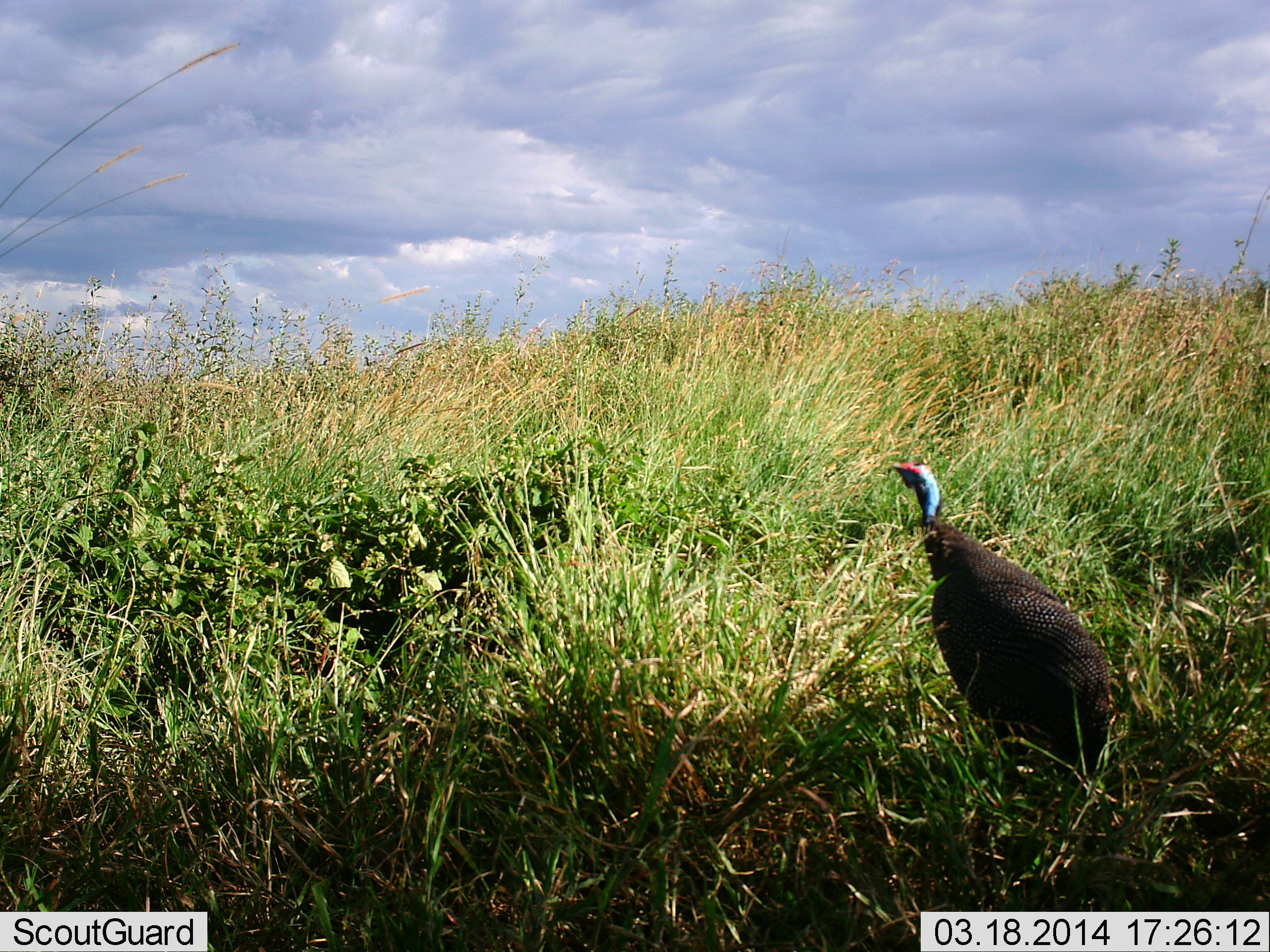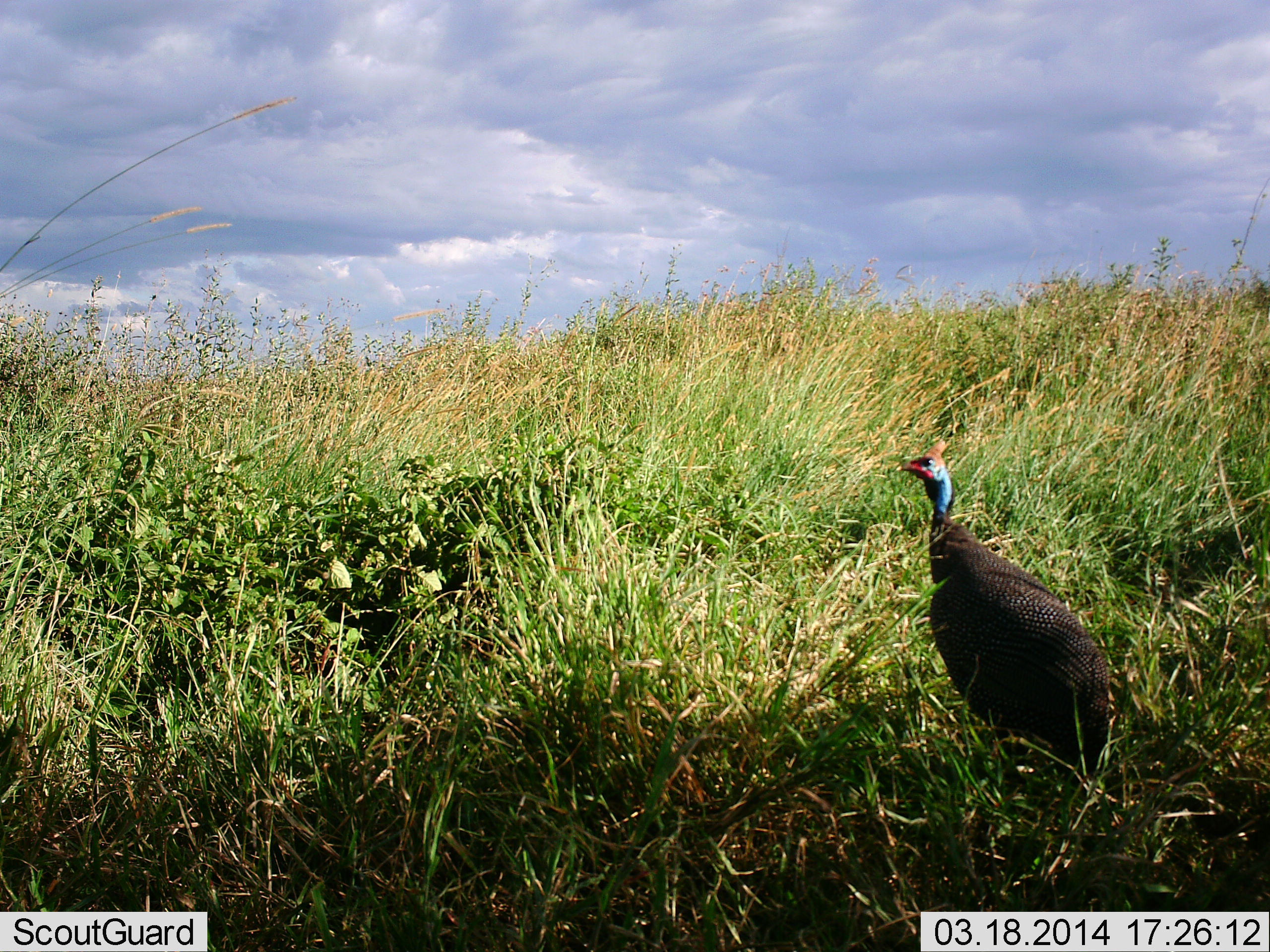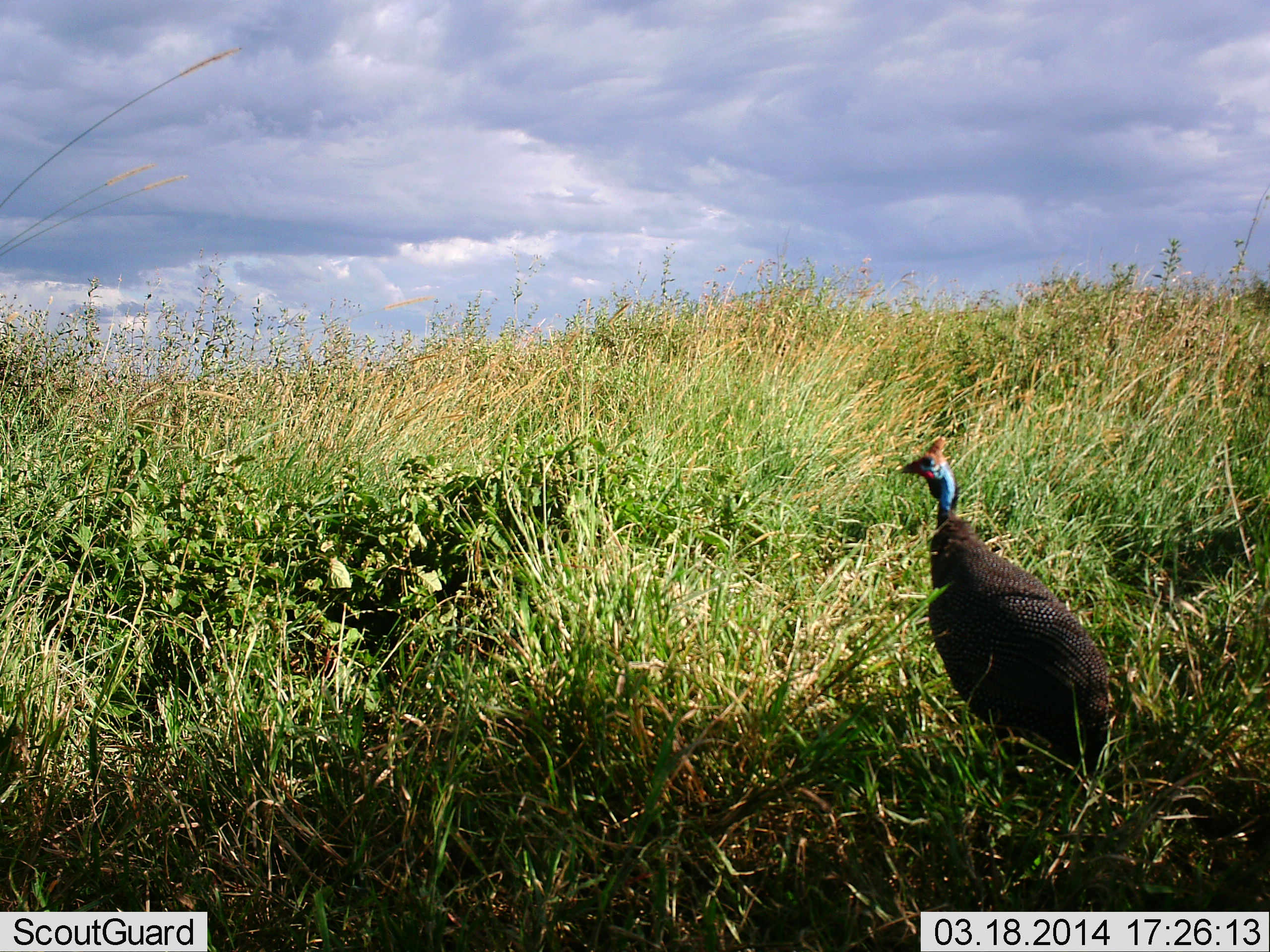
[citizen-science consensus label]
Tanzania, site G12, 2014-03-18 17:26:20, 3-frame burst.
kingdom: Animalia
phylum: Chordata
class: Aves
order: Galliformes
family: Numididae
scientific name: Numididae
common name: guinea fowl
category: guineafowl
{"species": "guineafowl (guinea fowl) (Numididae)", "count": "1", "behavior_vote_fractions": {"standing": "90%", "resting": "0%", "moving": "10%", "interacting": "0%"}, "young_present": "0%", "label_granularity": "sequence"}